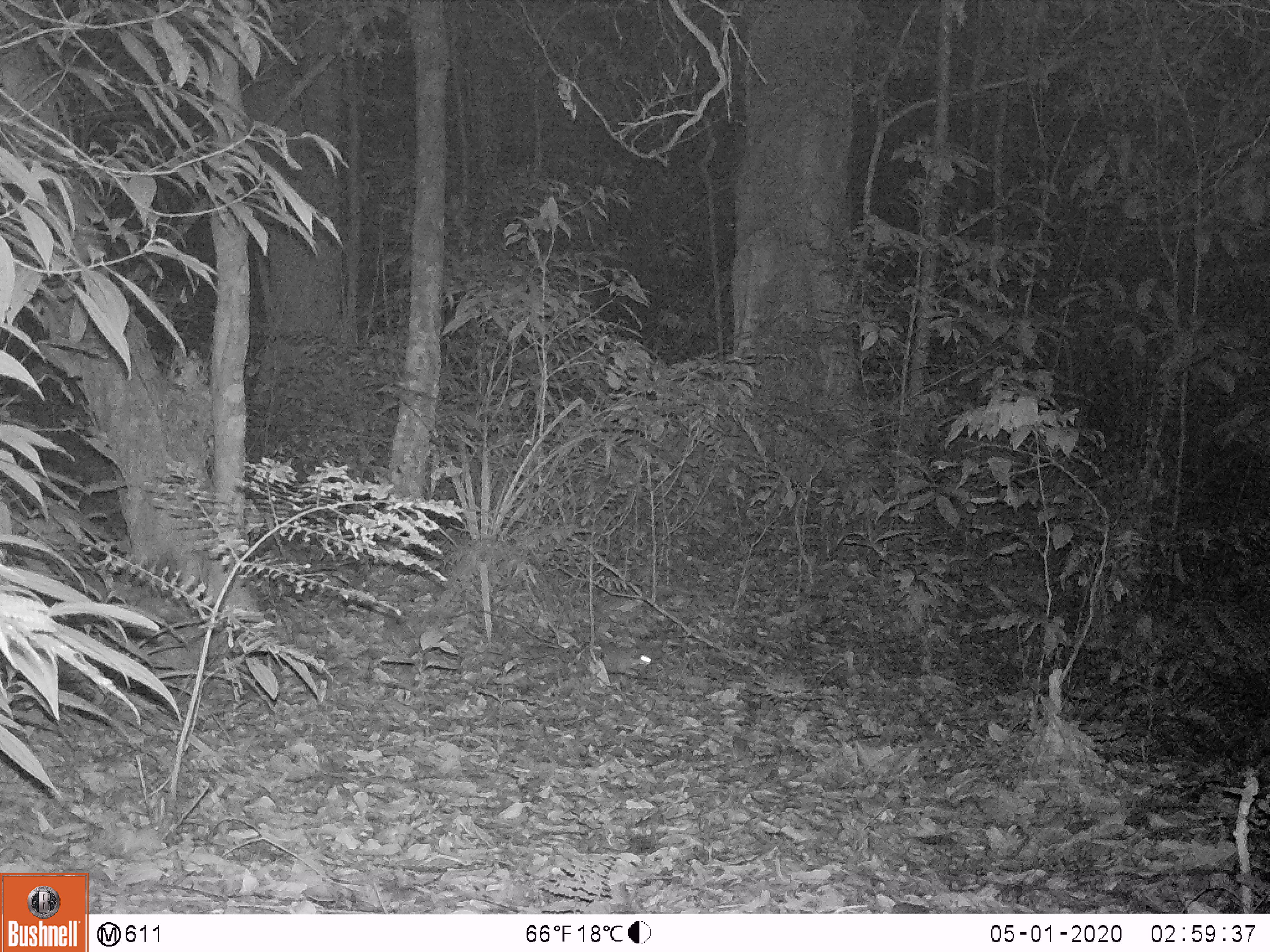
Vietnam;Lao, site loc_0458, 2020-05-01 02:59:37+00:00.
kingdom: Animalia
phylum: Chordata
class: Mammalia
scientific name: Mammalia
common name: mammal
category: unidentified small mammal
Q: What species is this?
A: Unidentified small mammal (mammal) (Mammalia).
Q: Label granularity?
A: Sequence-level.